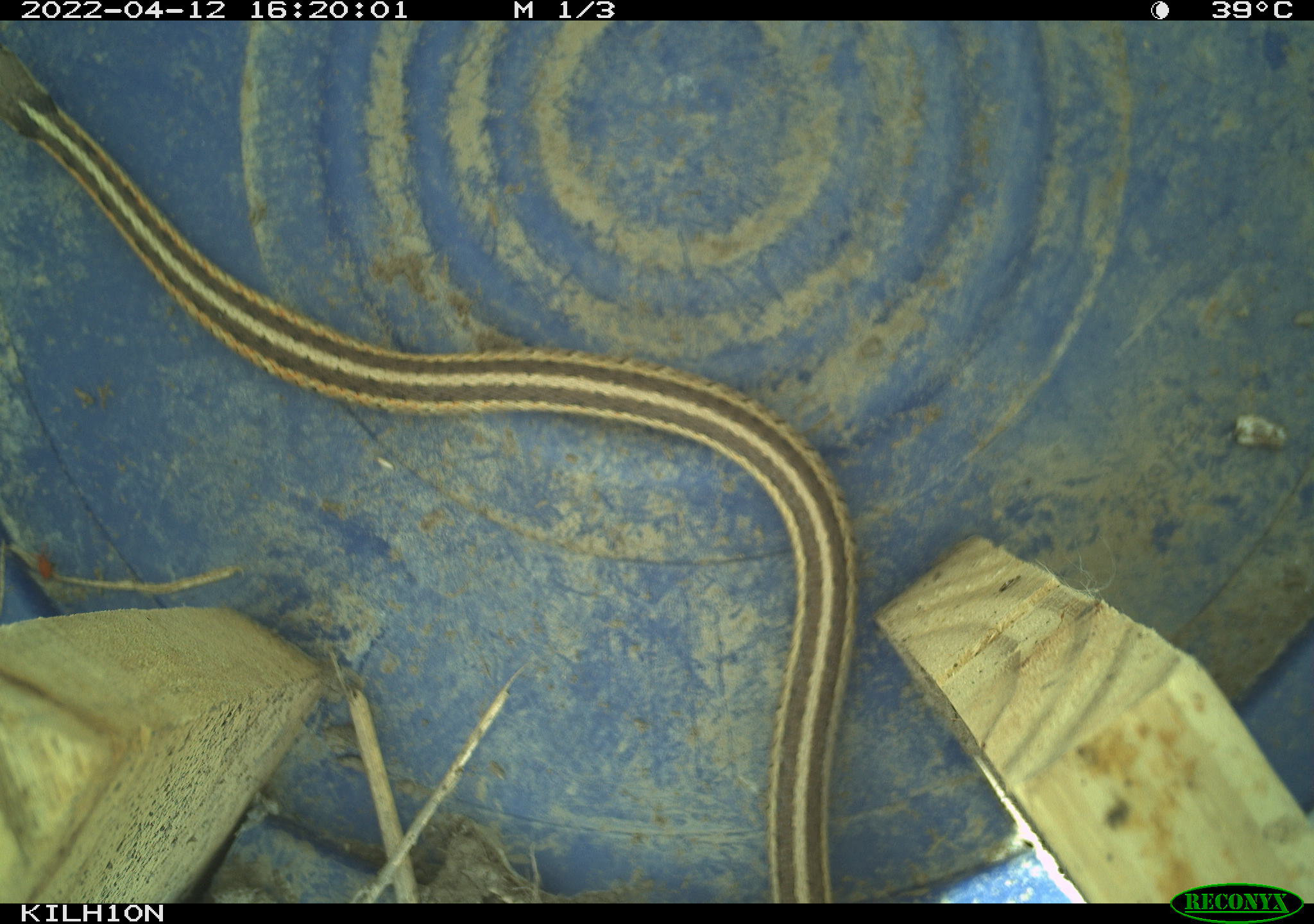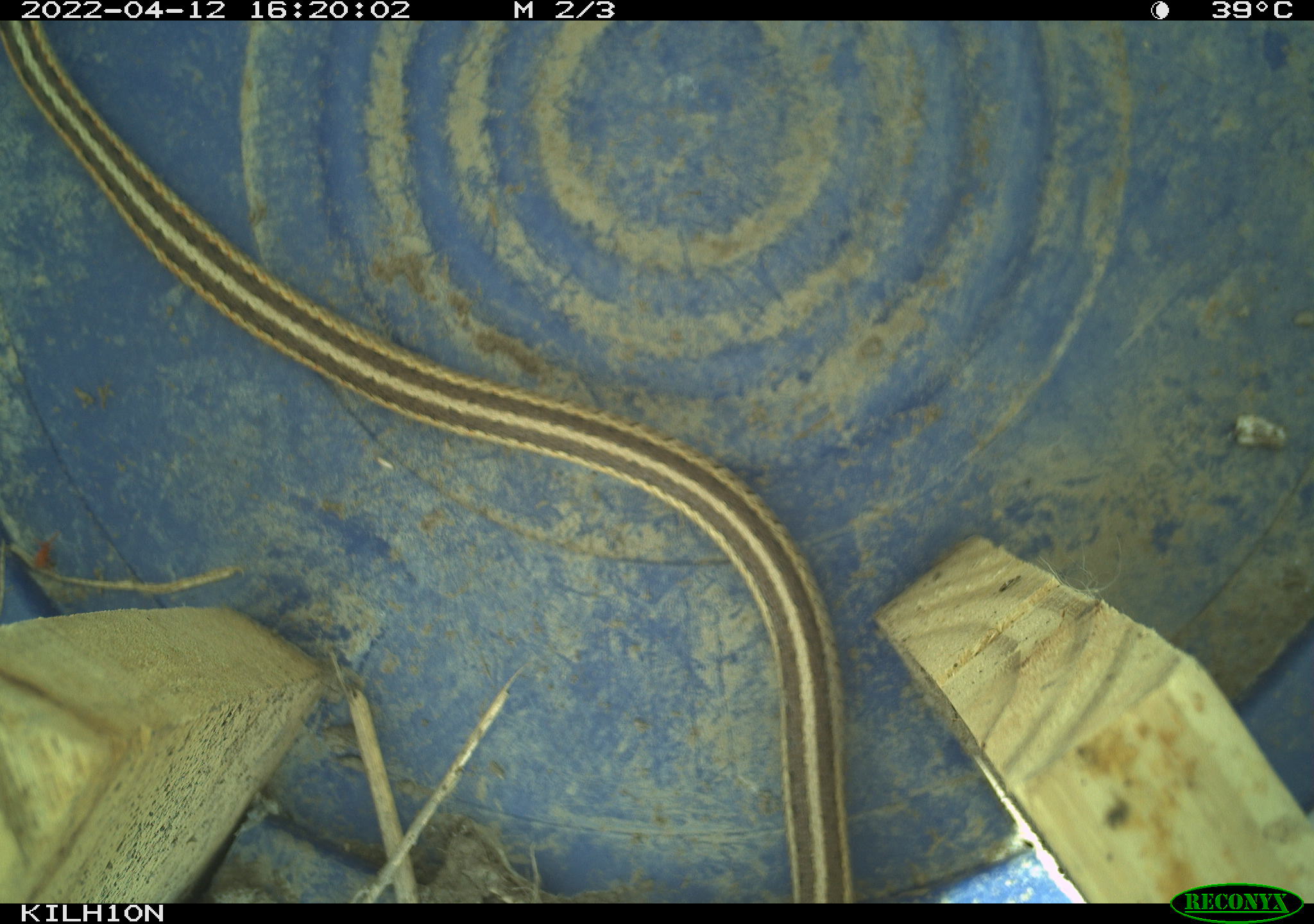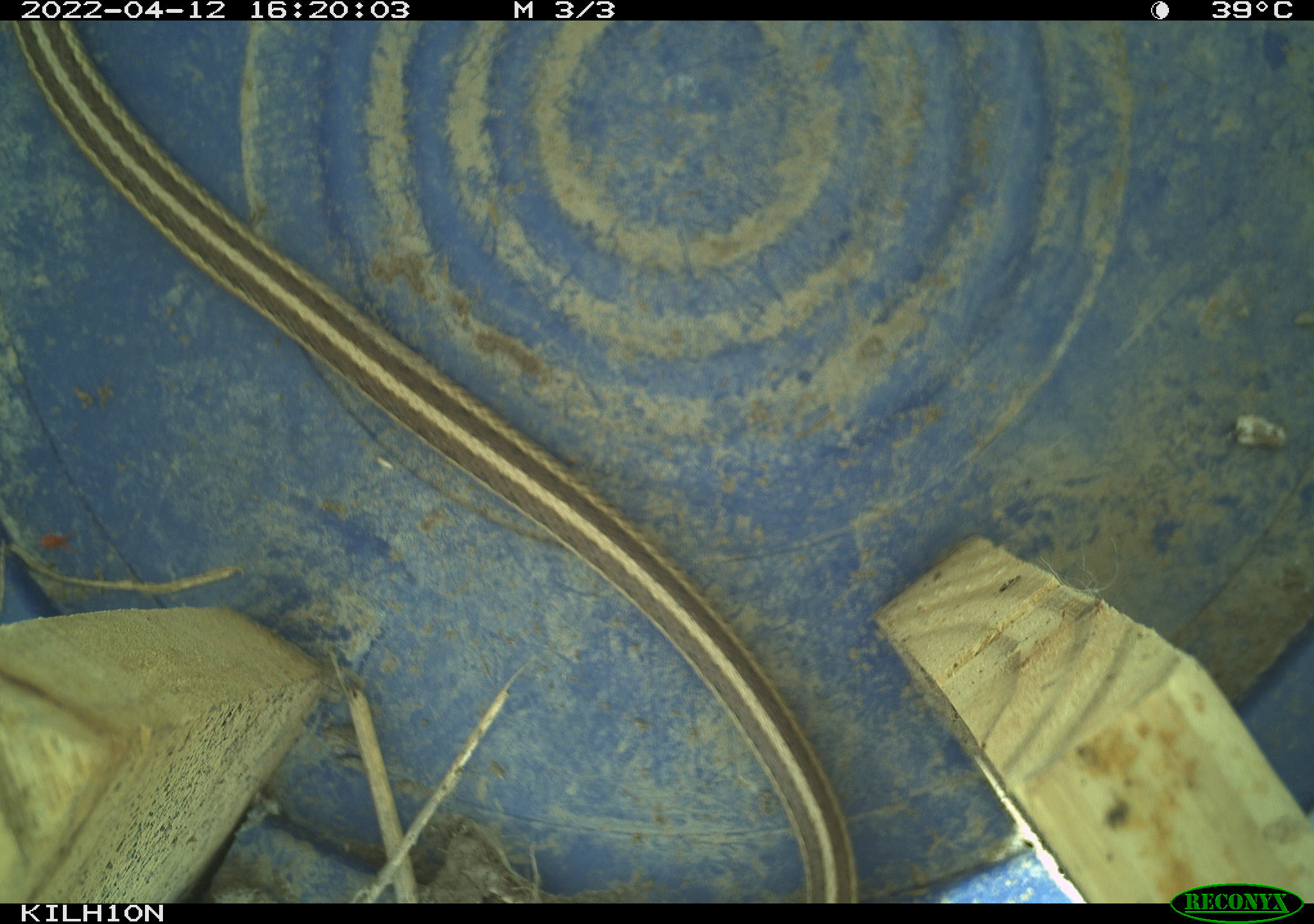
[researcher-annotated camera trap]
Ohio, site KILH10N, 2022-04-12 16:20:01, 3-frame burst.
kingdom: Animalia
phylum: Chordata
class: Reptilia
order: Squamata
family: Colubridae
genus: Thamnophis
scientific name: Thamnophis sirtalis sirtalis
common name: eastern gartersnake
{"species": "eastern gartersnake (Thamnophis sirtalis sirtalis)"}